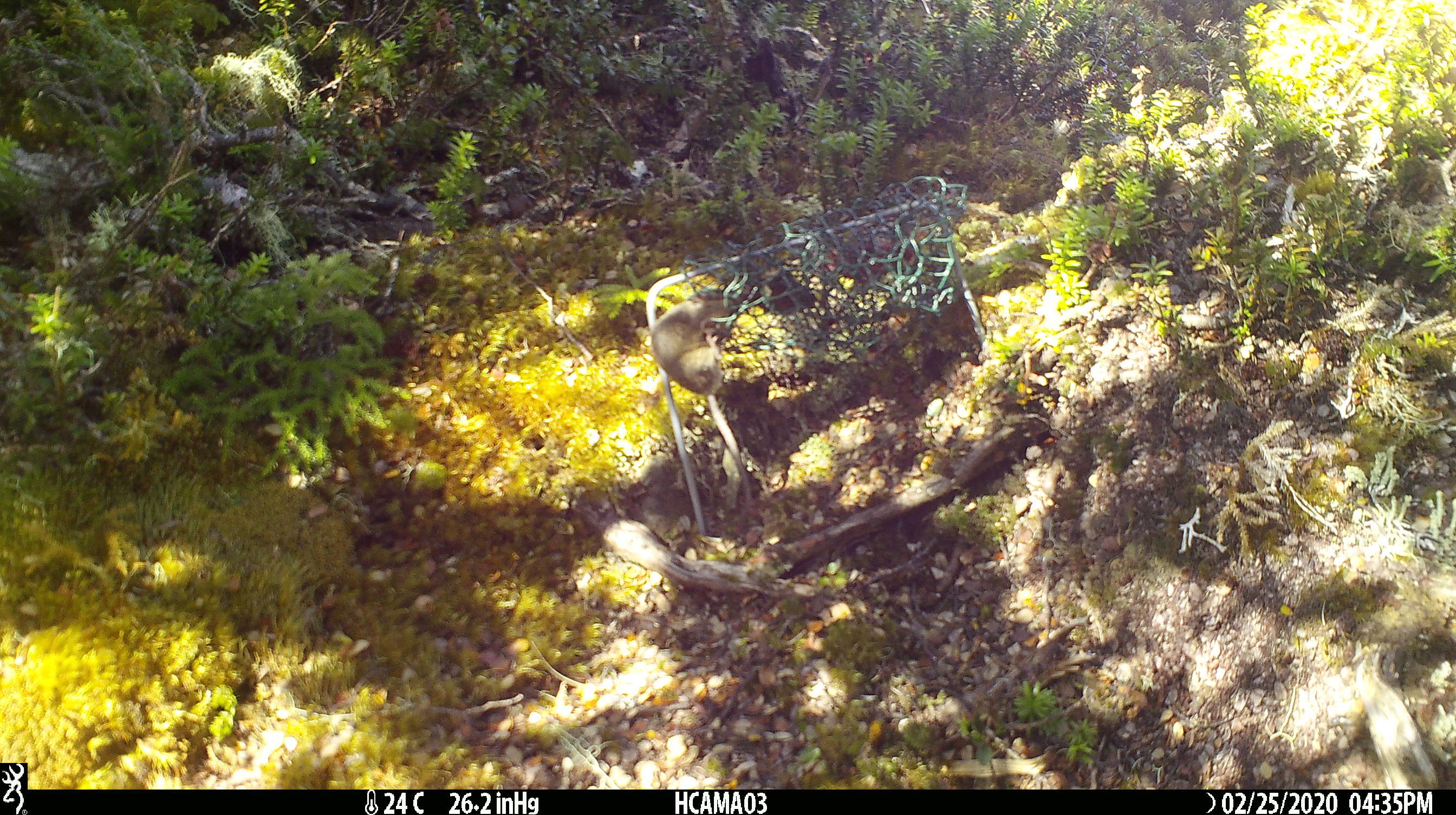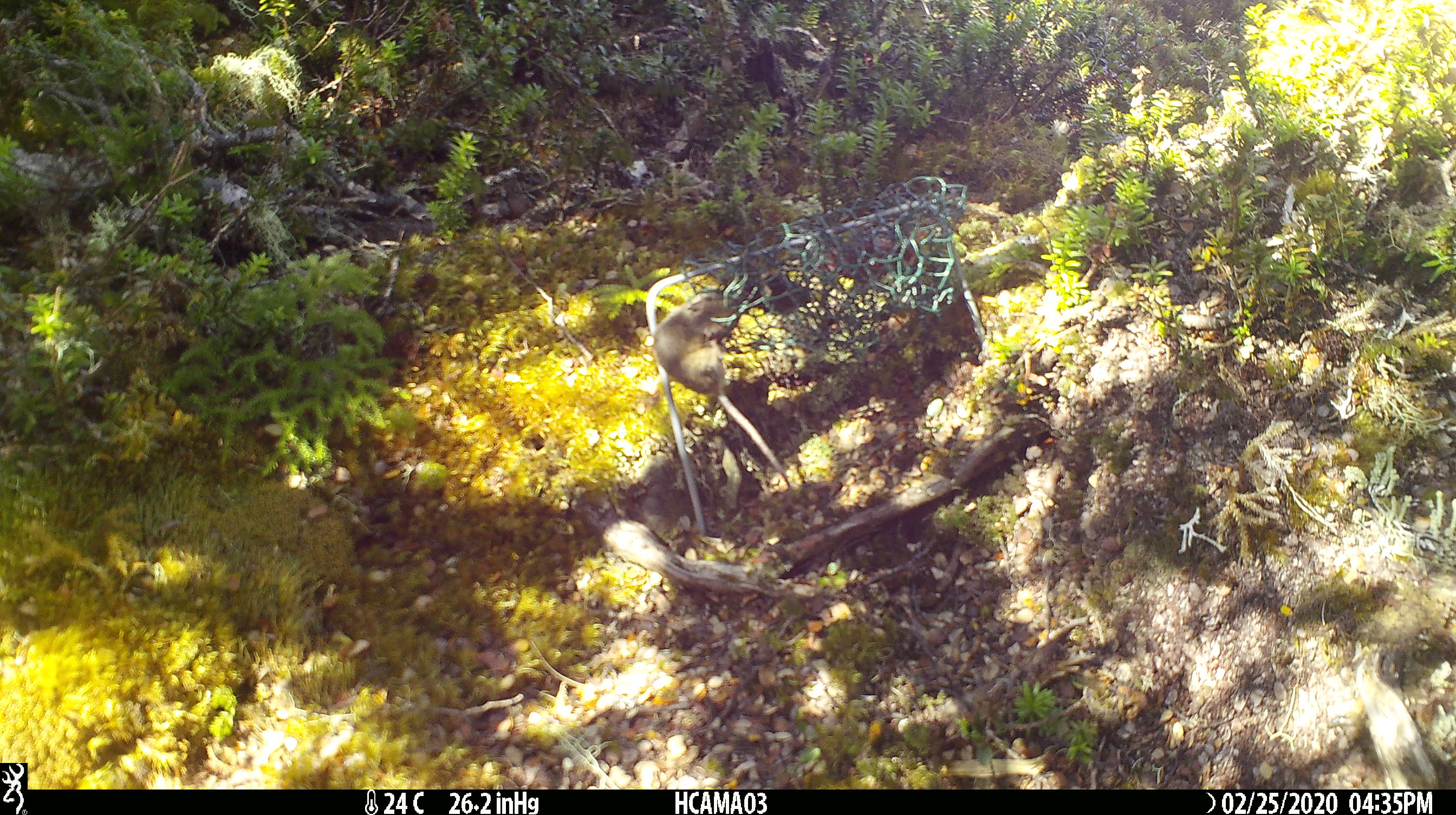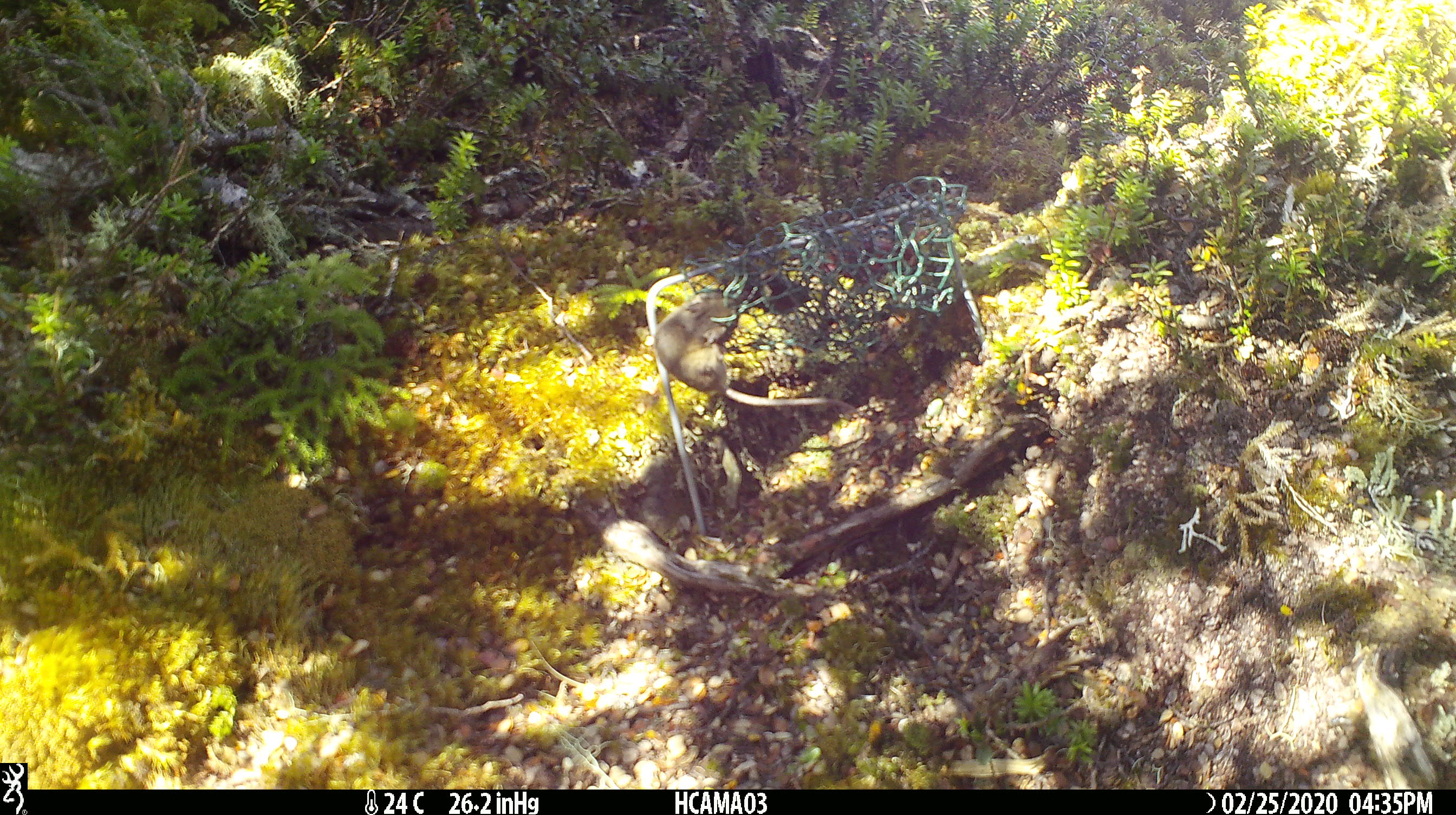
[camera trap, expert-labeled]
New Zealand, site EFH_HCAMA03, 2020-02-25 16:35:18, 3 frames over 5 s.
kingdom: Animalia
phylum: Chordata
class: Mammalia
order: Rodentia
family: Muridae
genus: Mus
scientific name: Mus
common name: mouse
Mouse (Mus).